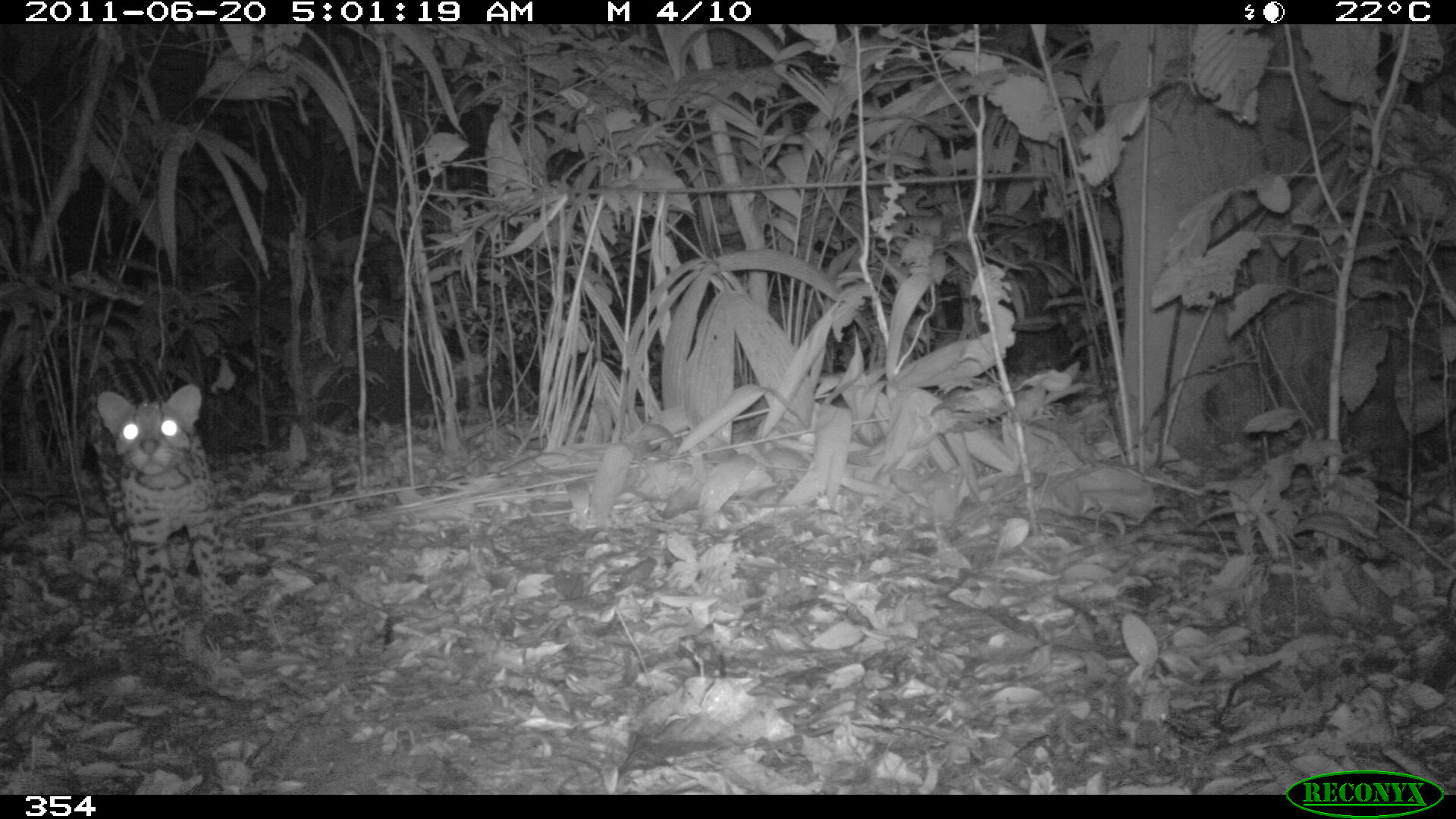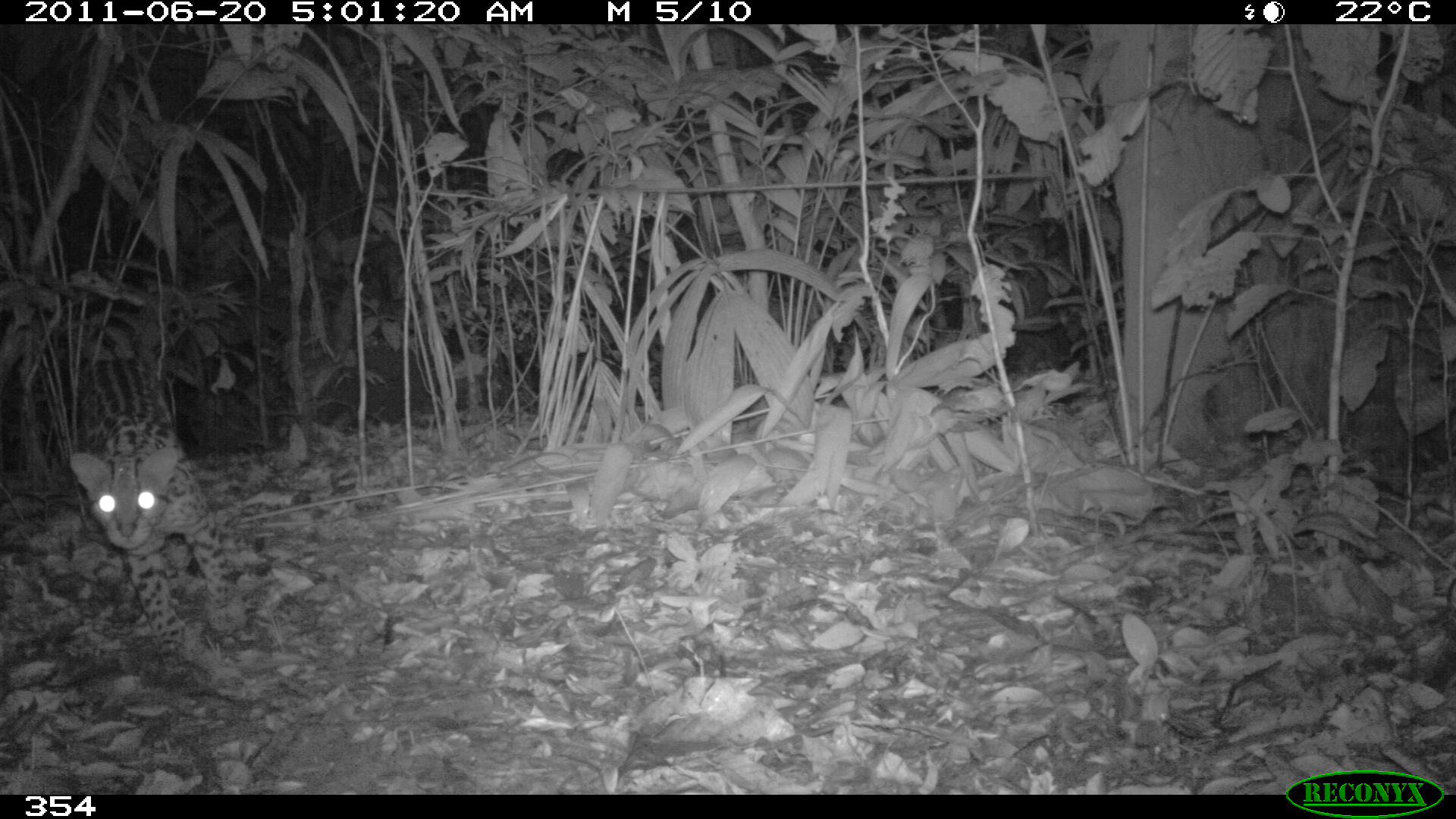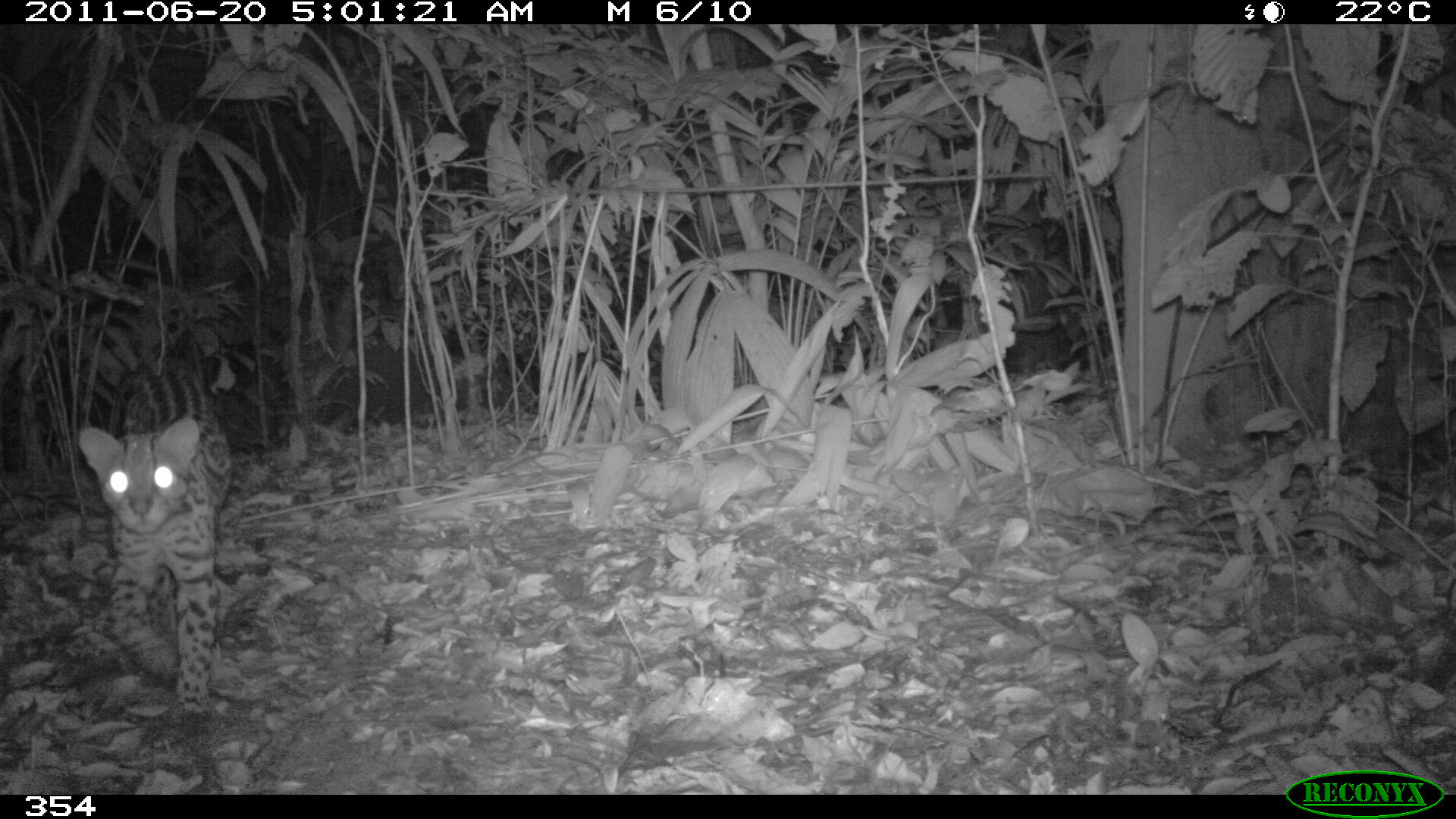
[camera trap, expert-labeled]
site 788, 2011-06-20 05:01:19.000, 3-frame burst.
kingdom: Animalia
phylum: Chordata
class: Mammalia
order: Carnivora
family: Felidae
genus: Leopardus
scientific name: Leopardus pardalis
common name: ocelot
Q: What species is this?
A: Leopardus pardalis (ocelot).